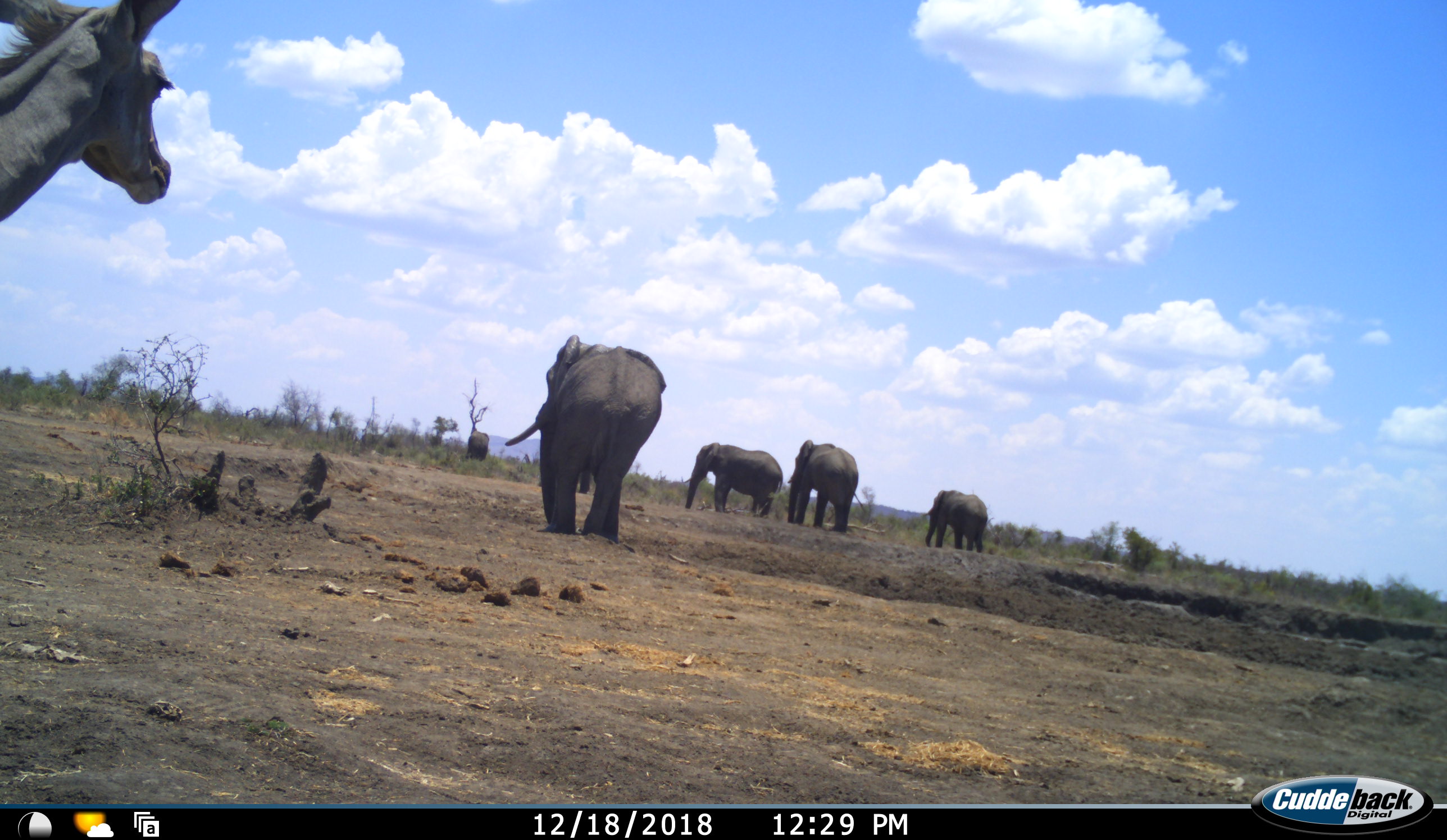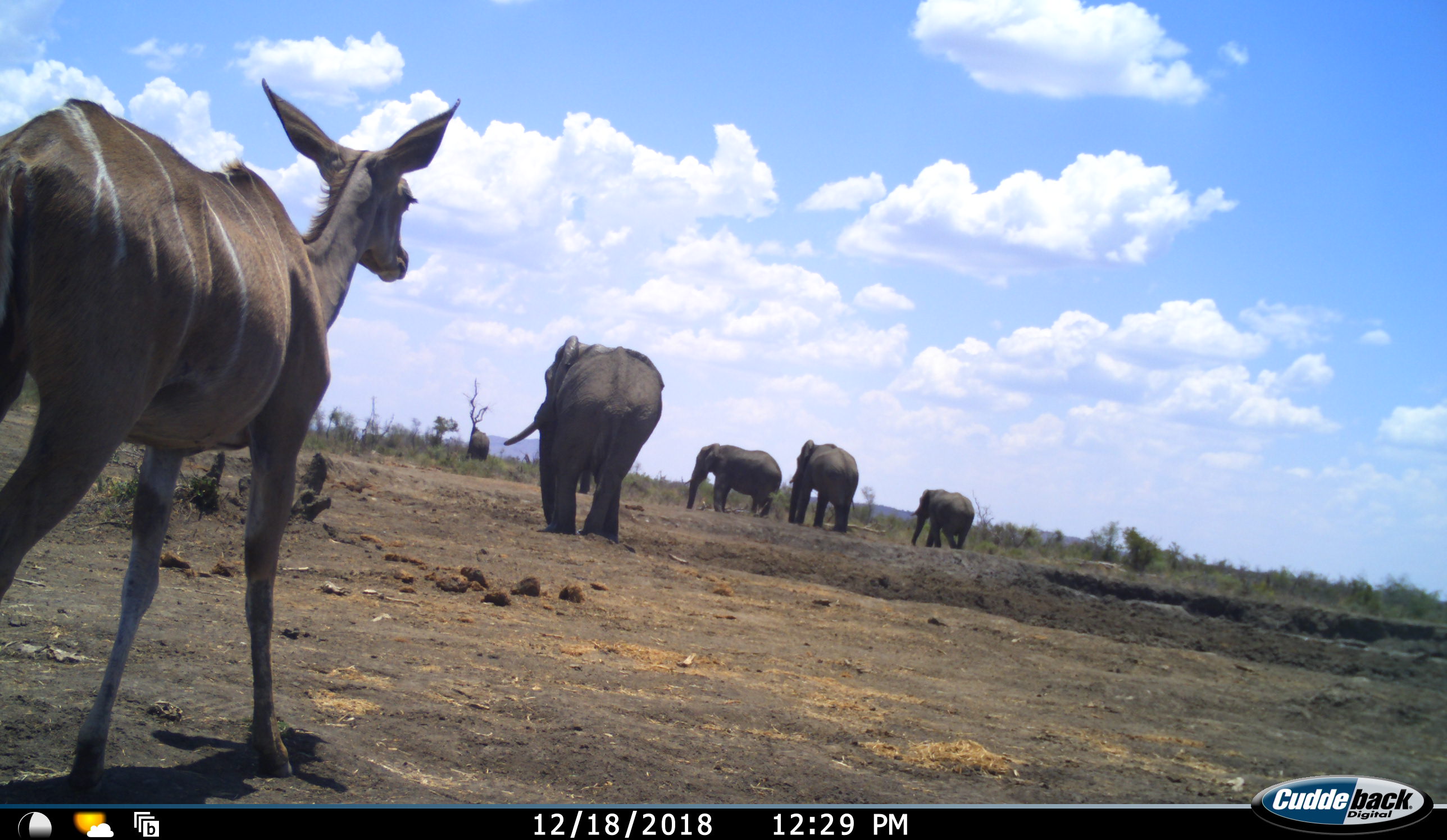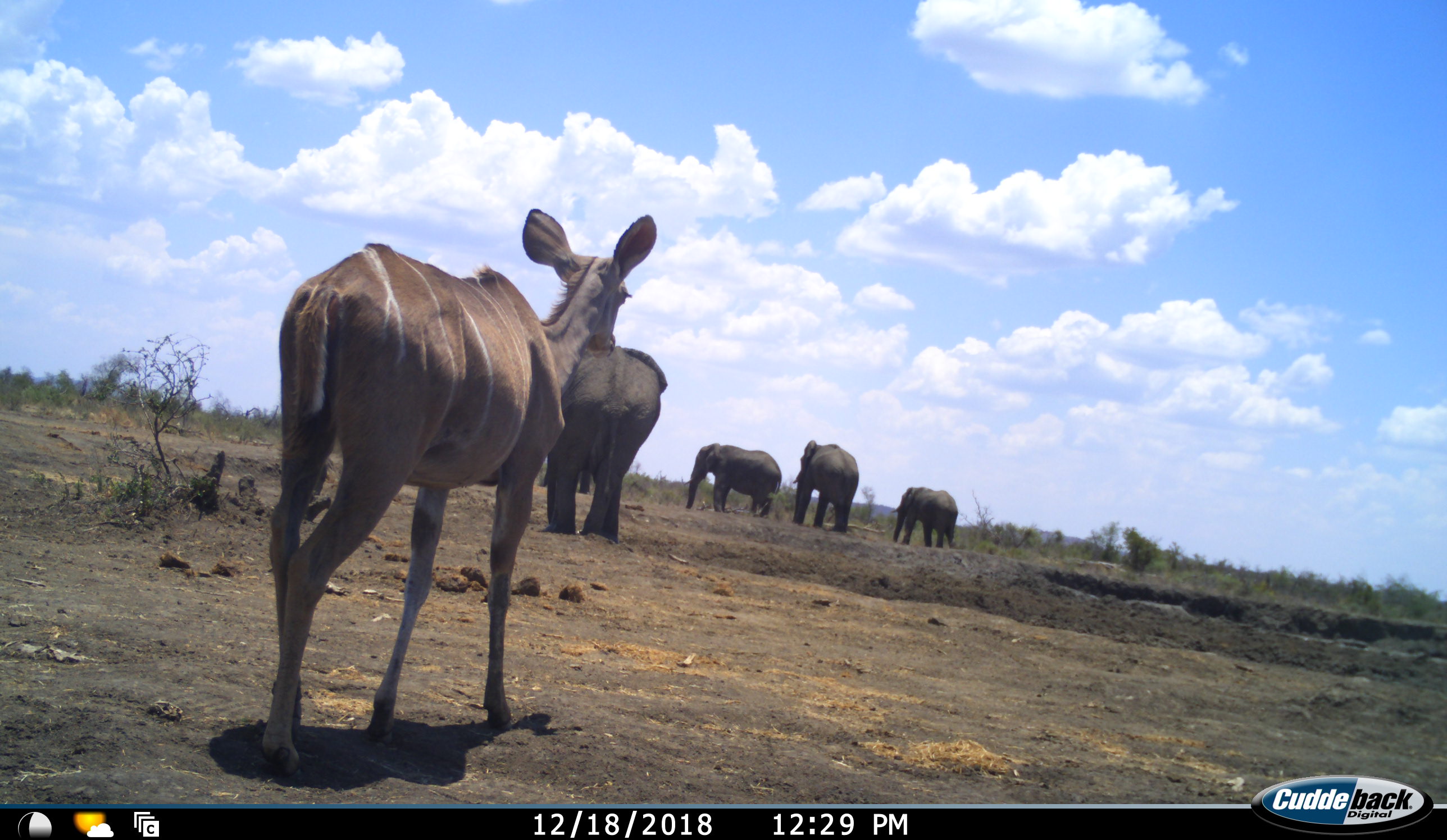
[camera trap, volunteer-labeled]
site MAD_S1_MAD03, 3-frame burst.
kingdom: Animalia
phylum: Chordata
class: Mammalia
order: Proboscidea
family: Elephantidae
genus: Loxodonta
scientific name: Loxodonta africana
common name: african bush elephant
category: elephant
Elephant (african bush elephant) (Loxodonta africana), count 5. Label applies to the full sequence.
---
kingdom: Animalia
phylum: Chordata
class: Mammalia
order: Artiodactyla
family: Bovidae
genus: Tragelaphus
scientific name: Tragelaphus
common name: kudu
Kudu (Tragelaphus), count 1. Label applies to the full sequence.